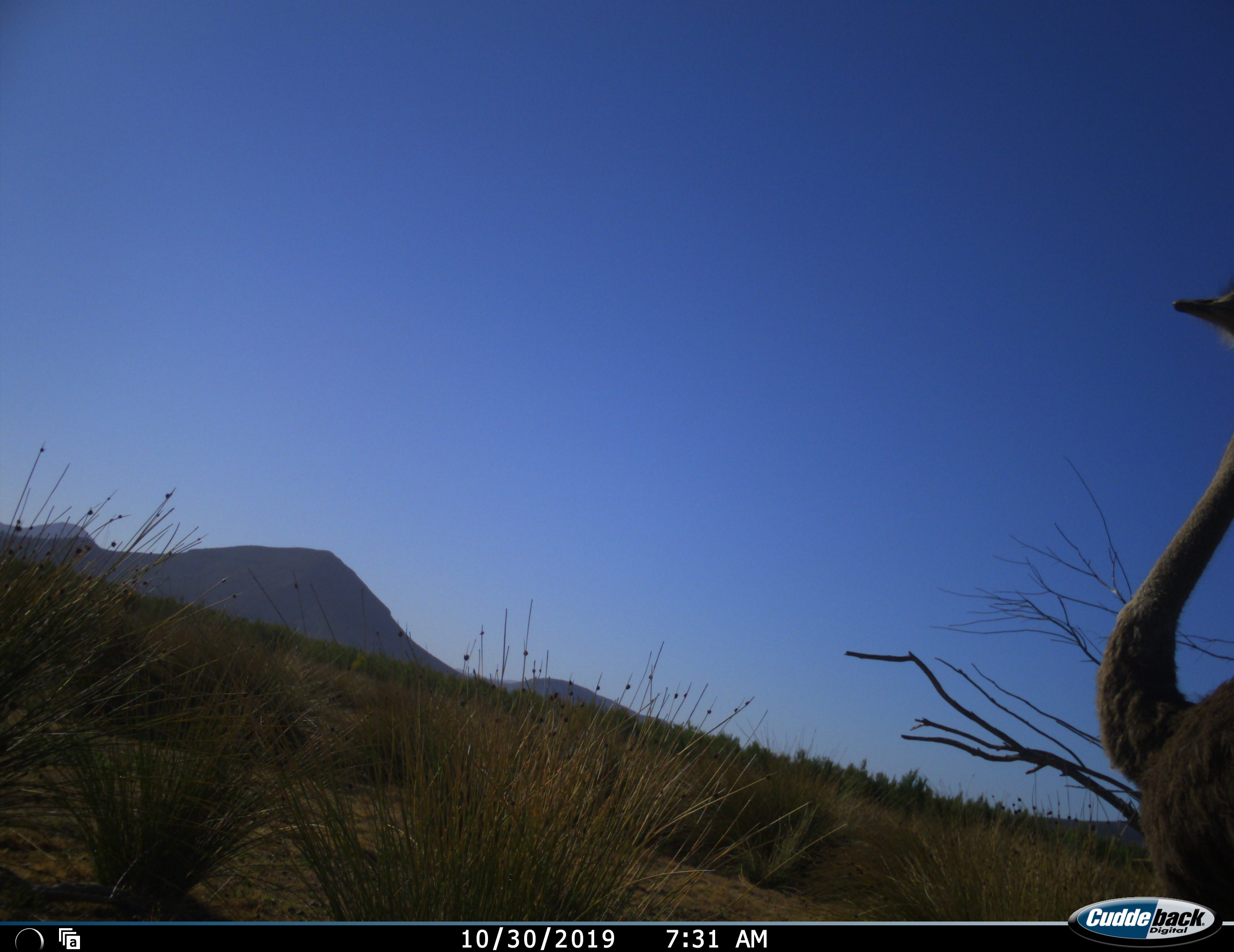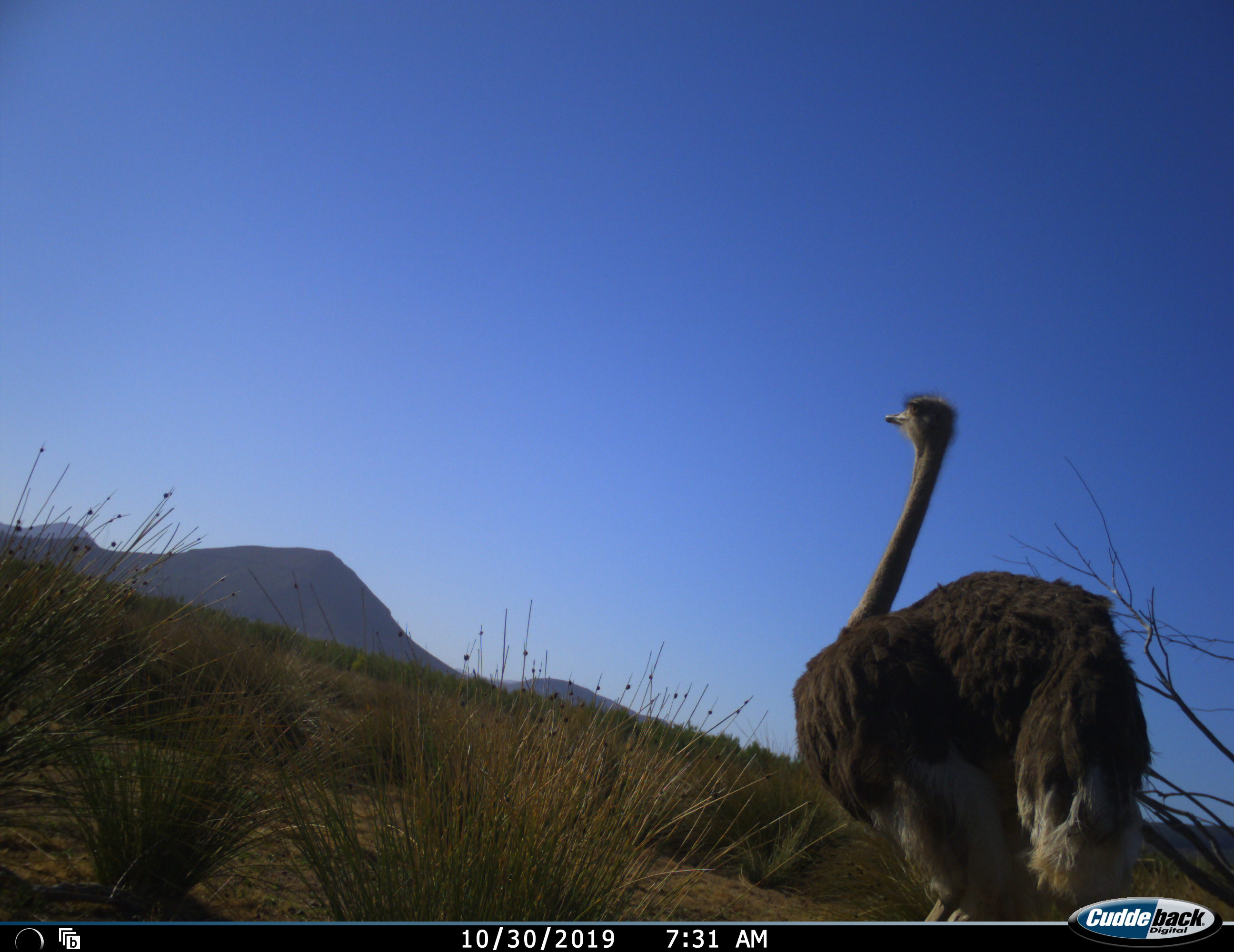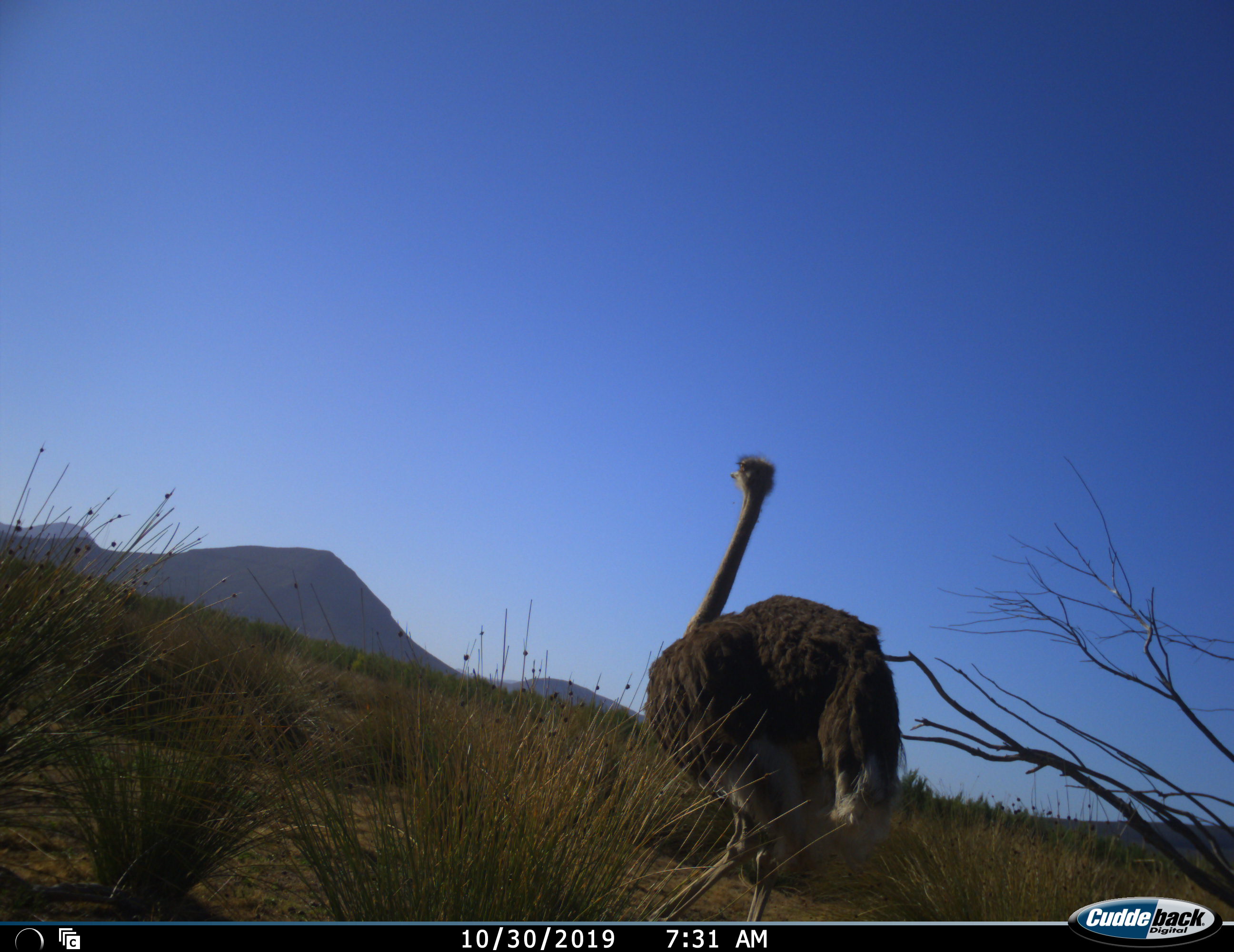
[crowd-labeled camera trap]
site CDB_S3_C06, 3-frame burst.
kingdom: Animalia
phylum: Chordata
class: Aves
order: Struthioniformes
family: Struthionidae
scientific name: Struthionidae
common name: ostrich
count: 1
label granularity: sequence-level